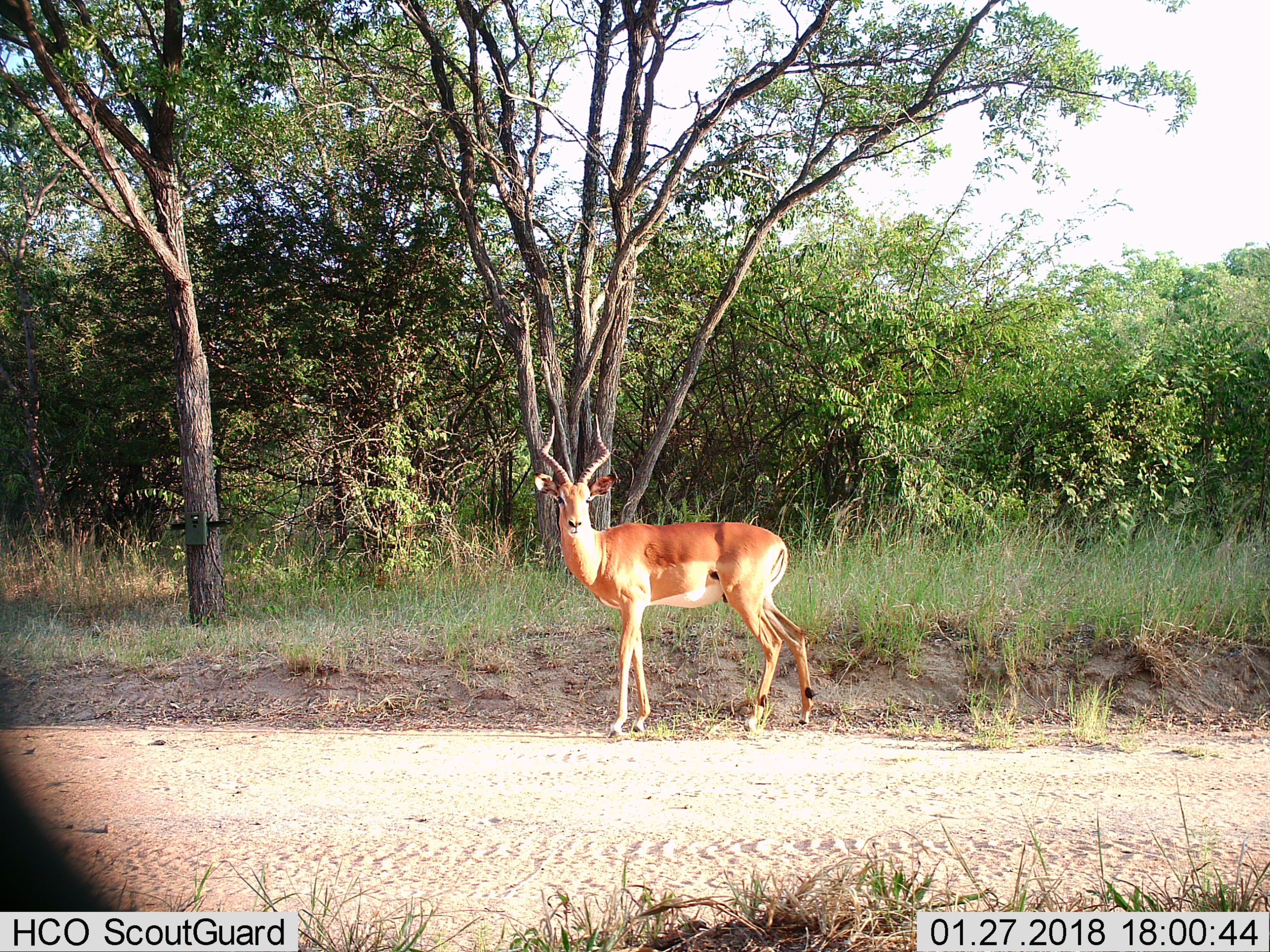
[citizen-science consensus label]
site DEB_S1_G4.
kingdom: Animalia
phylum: Chordata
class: Mammalia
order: Artiodactyla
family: Bovidae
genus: Aepyceros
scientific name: Aepyceros melampus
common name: impala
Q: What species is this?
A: Impala (Aepyceros melampus).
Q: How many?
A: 1.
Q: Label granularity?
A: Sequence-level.